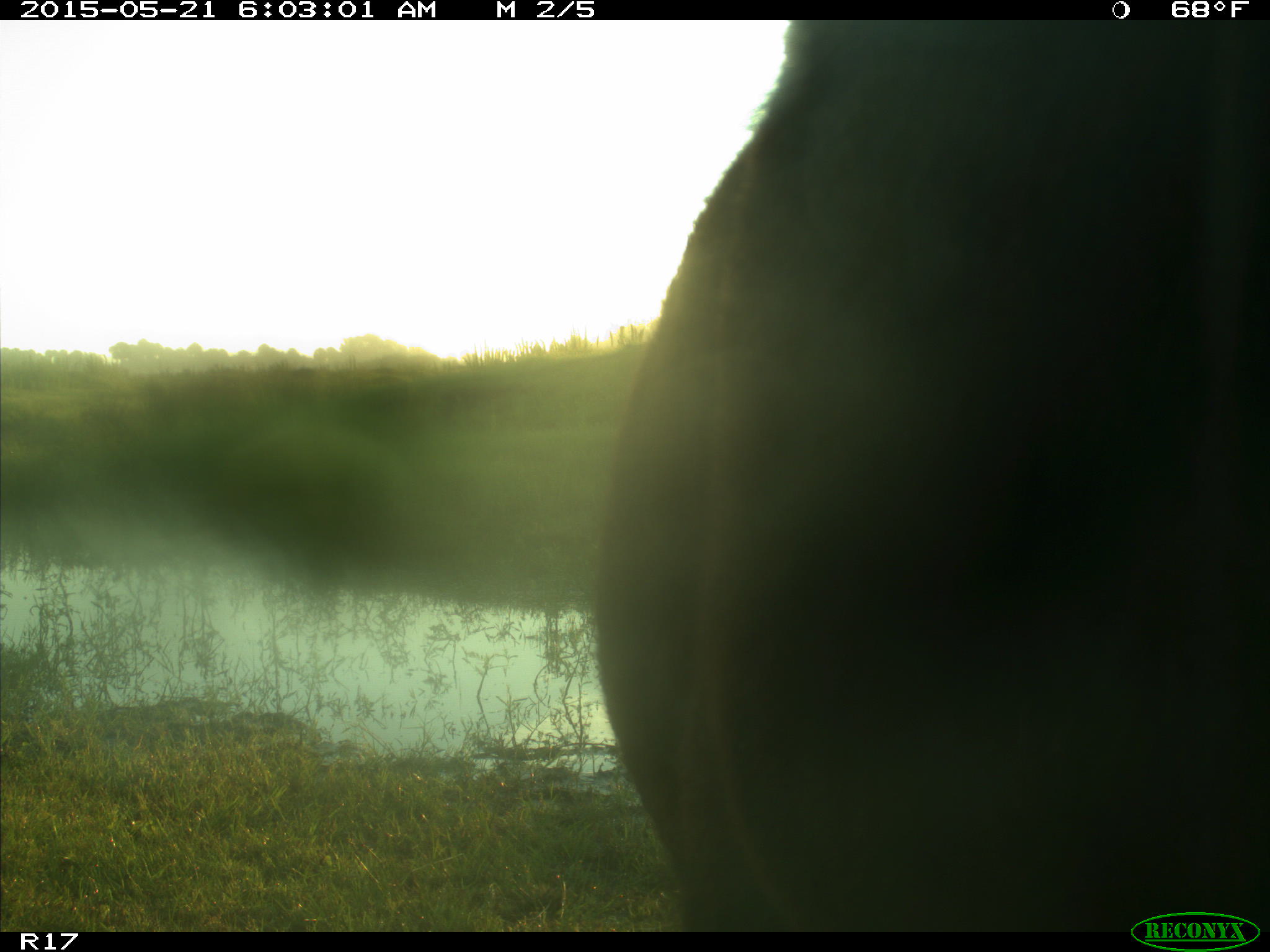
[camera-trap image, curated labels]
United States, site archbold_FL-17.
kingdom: Animalia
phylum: Chordata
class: Mammalia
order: Artiodactyla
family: Bovidae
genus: Bos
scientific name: Bos taurus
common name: domestic cow